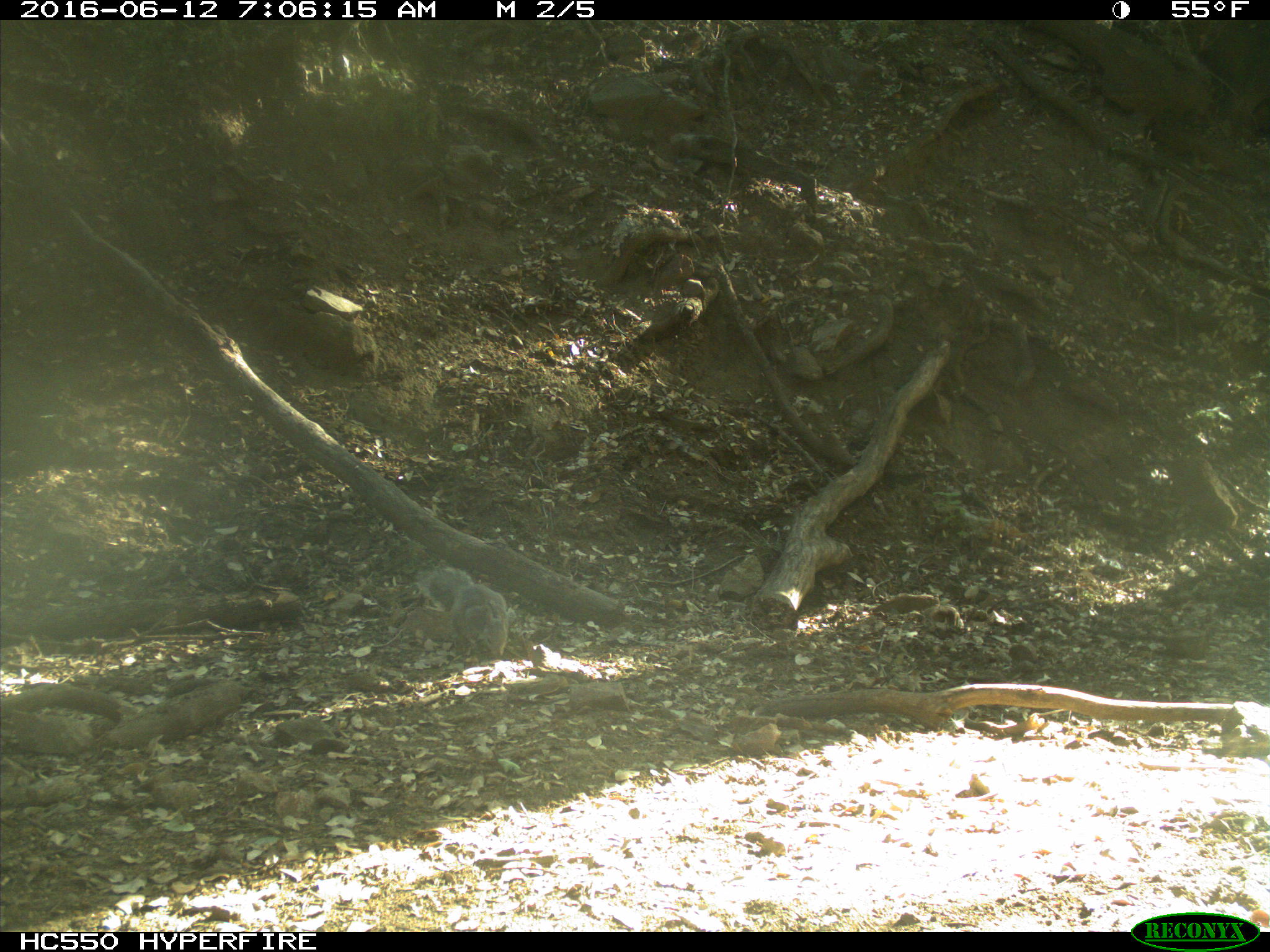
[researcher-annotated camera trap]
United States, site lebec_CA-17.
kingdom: Animalia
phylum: Chordata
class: Mammalia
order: Rodentia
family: Sciuridae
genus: Sciurus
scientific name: Sciurus carolinensis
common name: eastern gray squirrel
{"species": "Sciurus carolinensis (eastern gray squirrel)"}